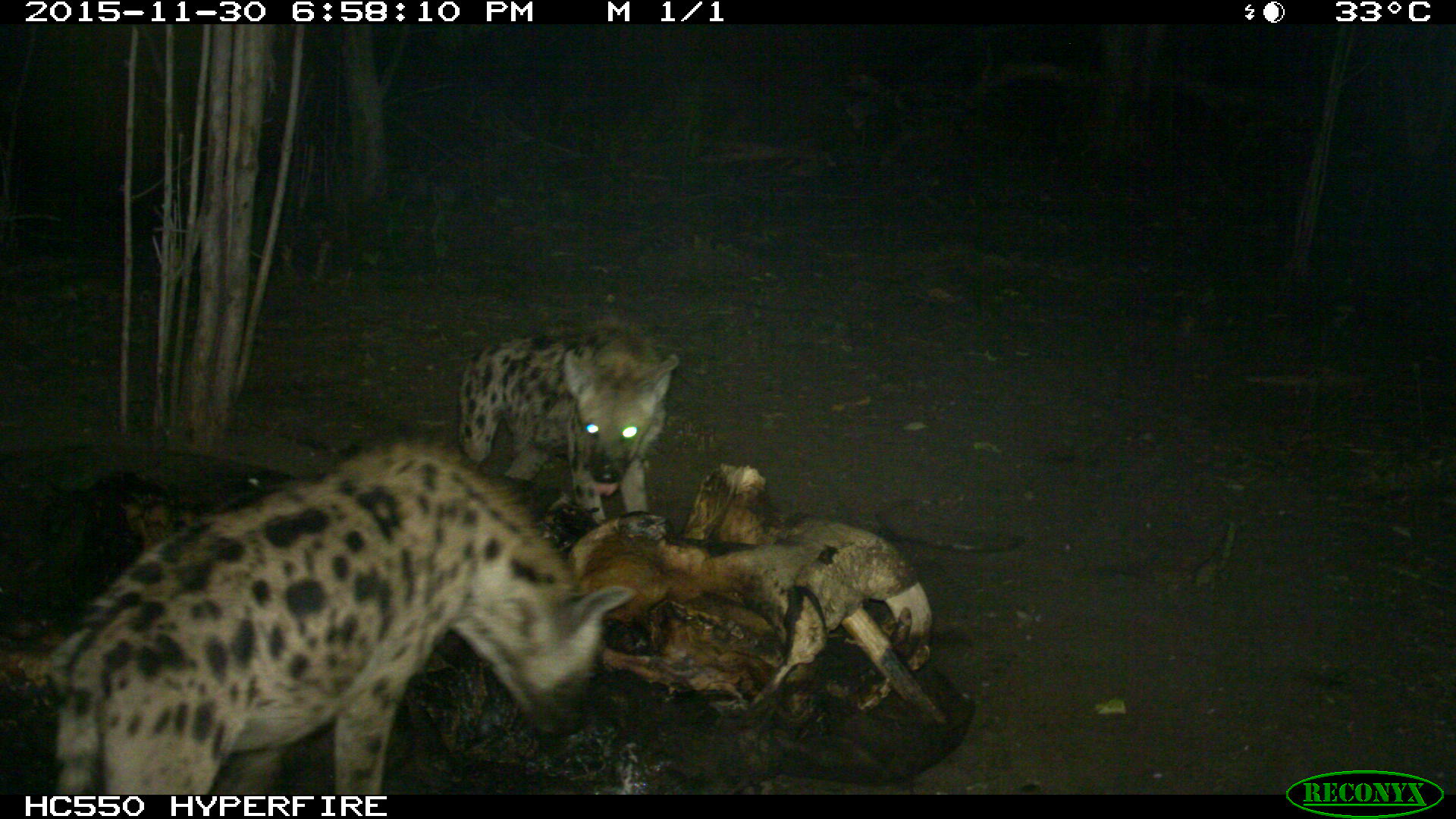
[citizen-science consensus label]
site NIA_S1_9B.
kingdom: Animalia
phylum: Chordata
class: Mammalia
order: Carnivora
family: Hyaenidae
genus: Crocuta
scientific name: Crocuta crocuta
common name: spotted hyena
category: hyenaspotted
Hyenaspotted (spotted hyena) (Crocuta crocuta), count 2. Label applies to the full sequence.